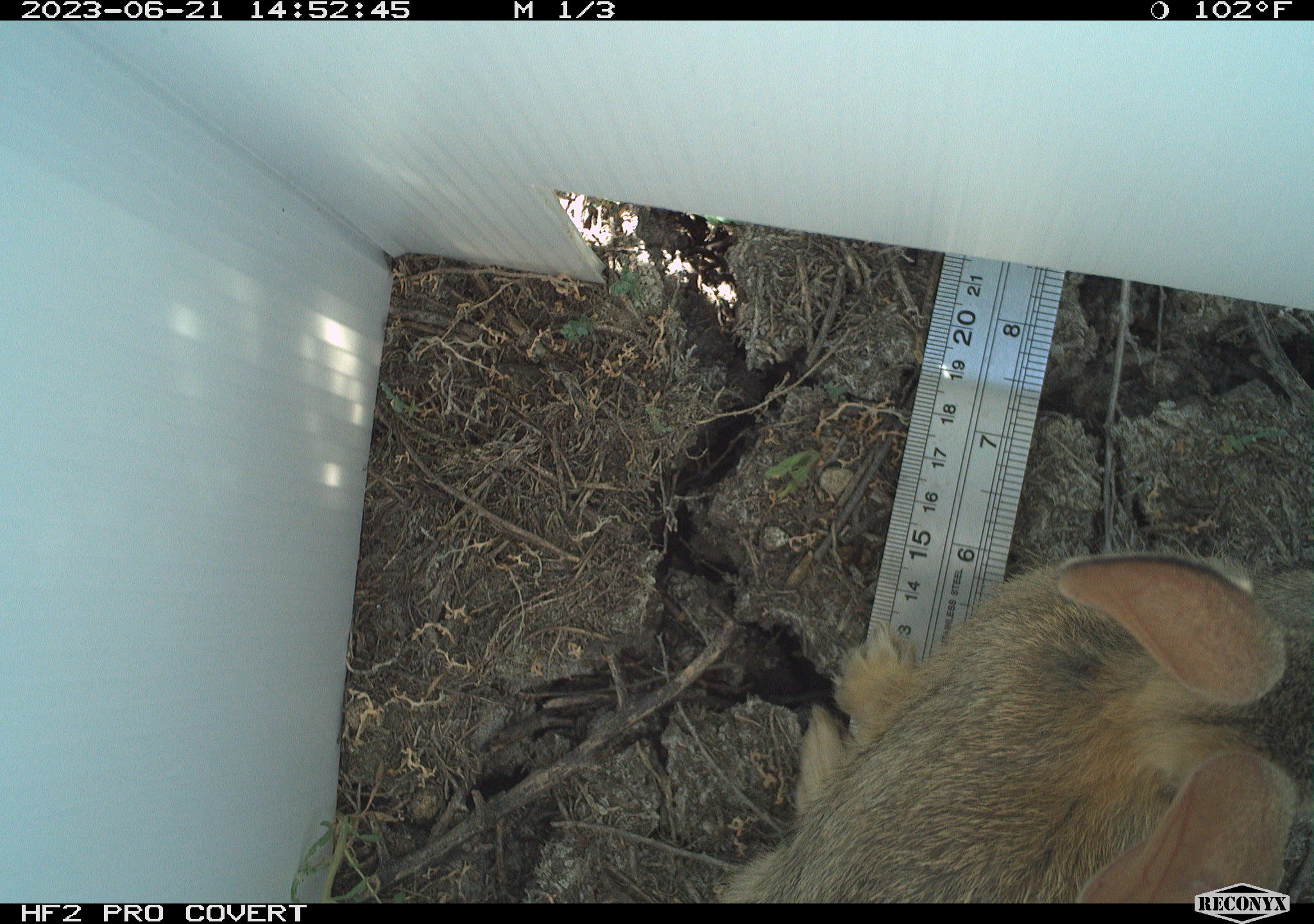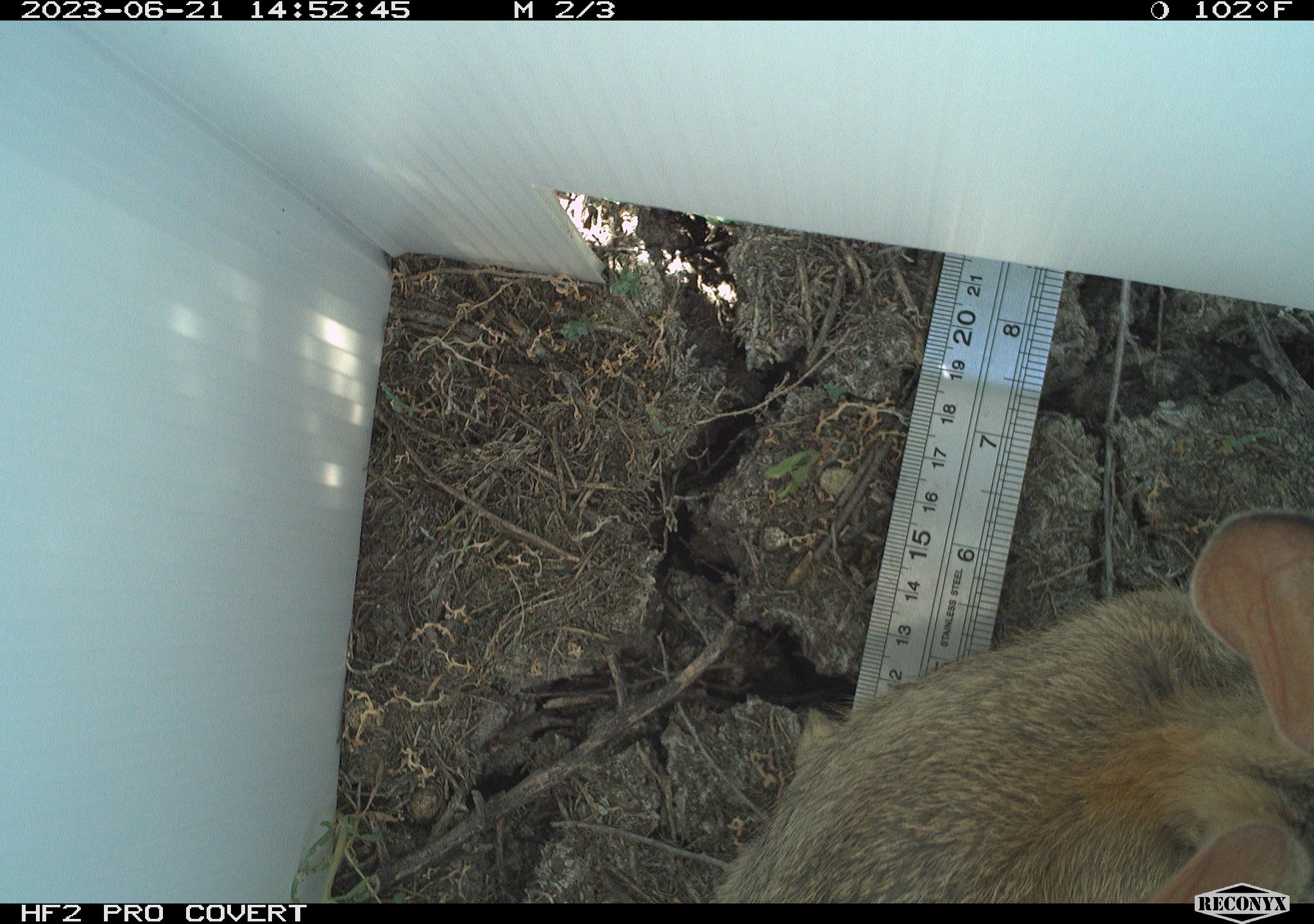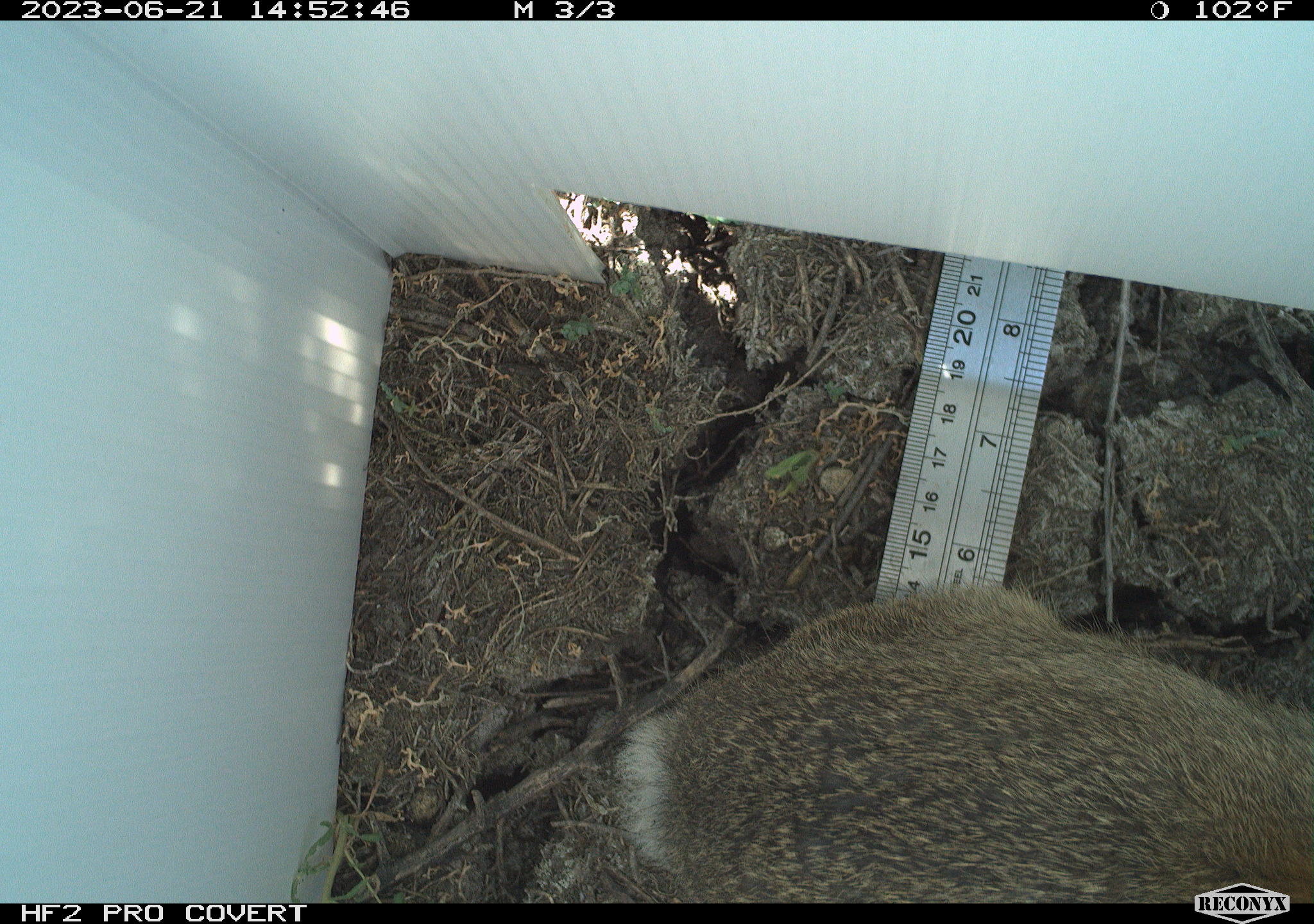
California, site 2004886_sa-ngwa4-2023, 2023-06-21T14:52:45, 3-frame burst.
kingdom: Animalia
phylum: Chordata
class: Mammalia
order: Lagomorpha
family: Leporidae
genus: Sylvilagus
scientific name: Sylvilagus audubonii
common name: desert cottontail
Desert cottontail (Sylvilagus audubonii).